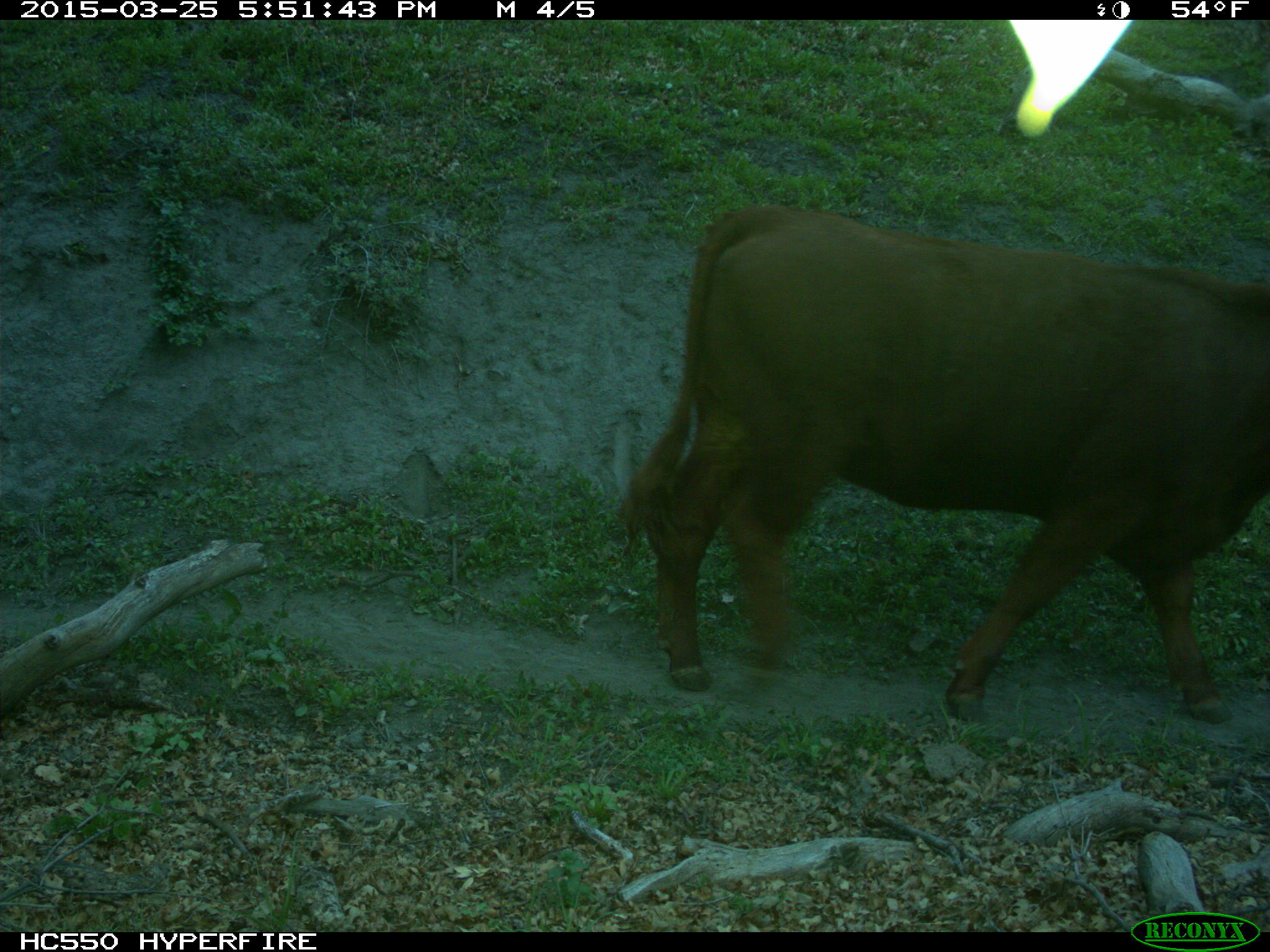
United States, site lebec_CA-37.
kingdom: Animalia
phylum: Chordata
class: Mammalia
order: Artiodactyla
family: Bovidae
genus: Bos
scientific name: Bos taurus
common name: domestic cow